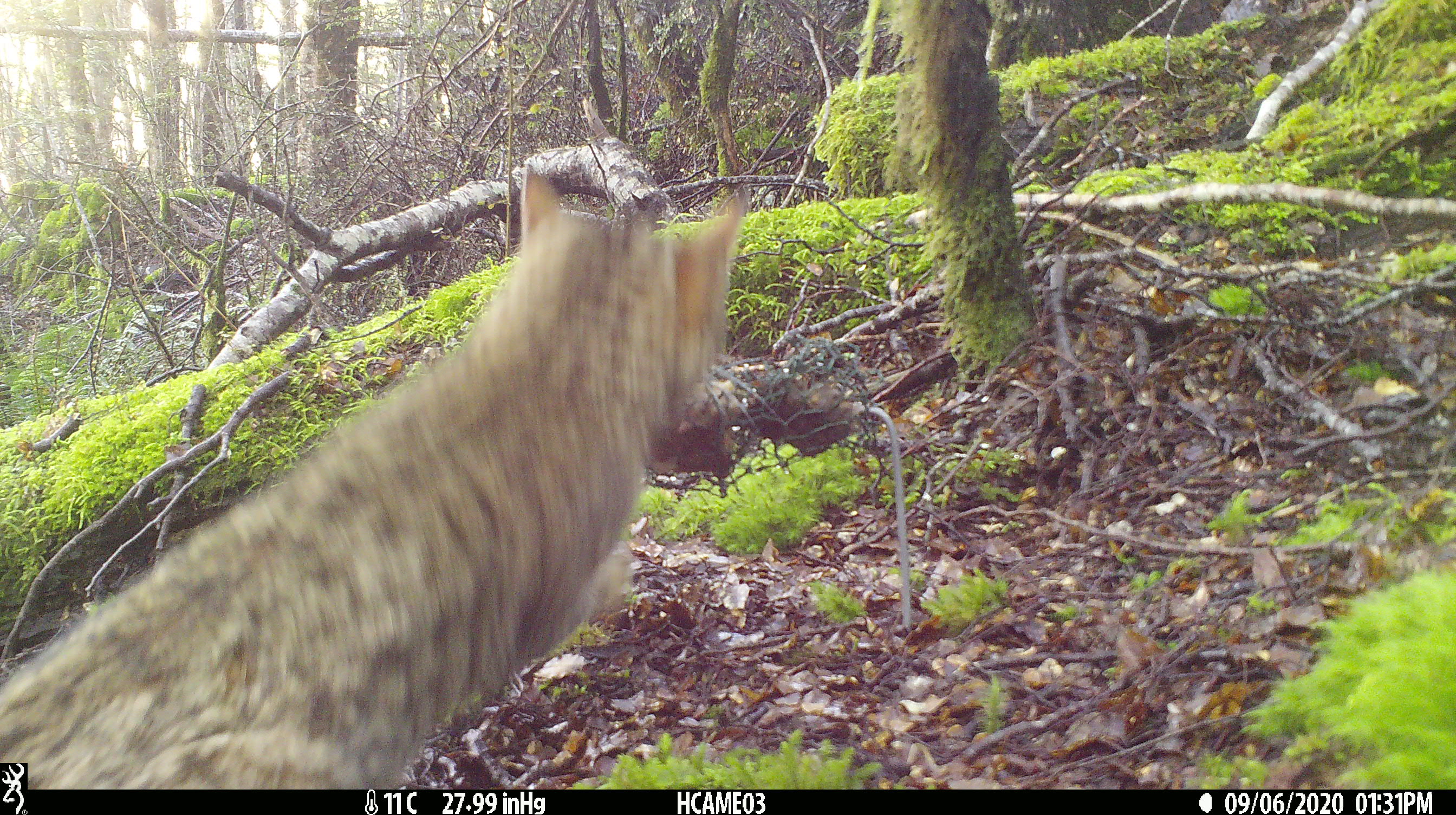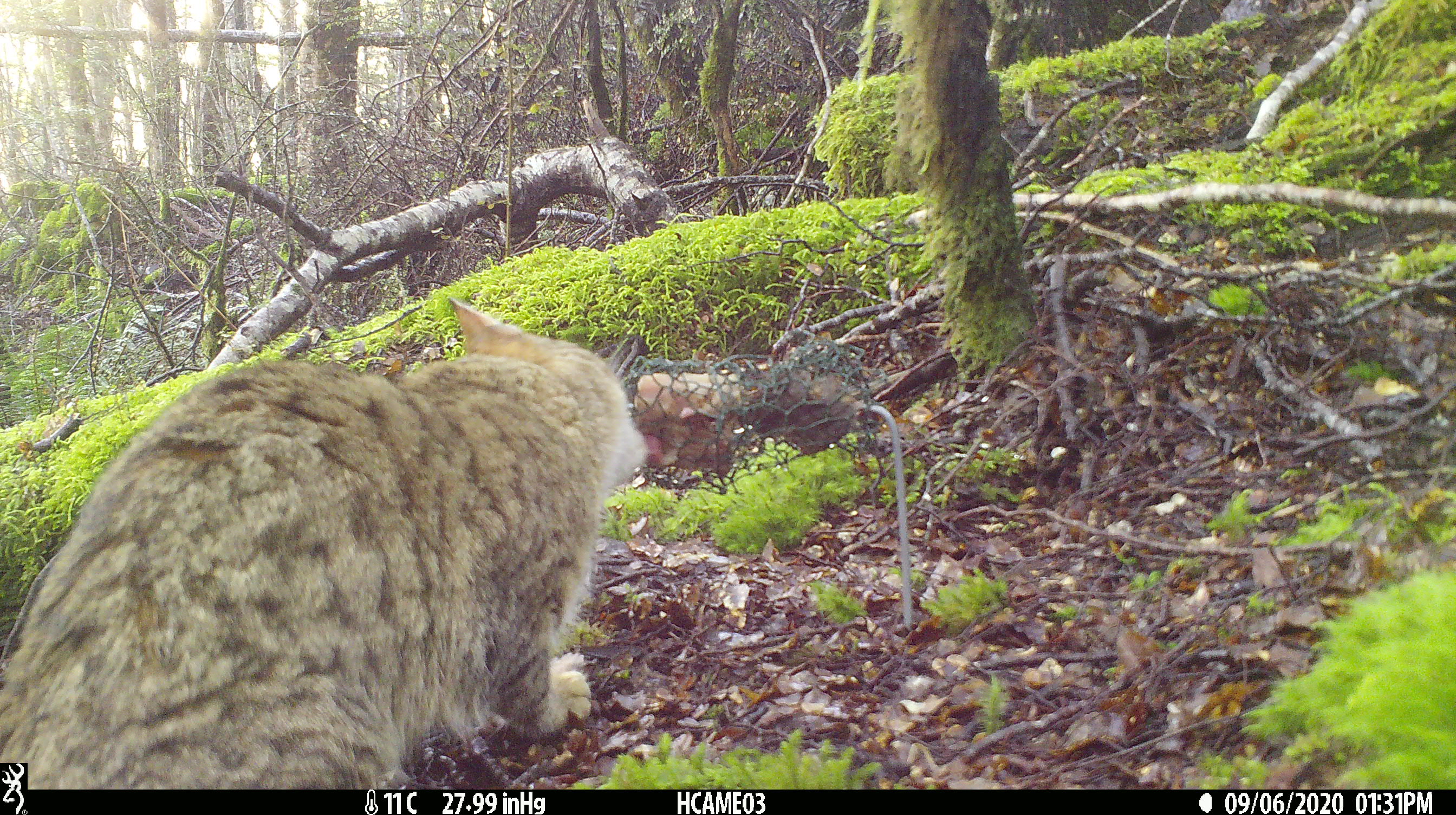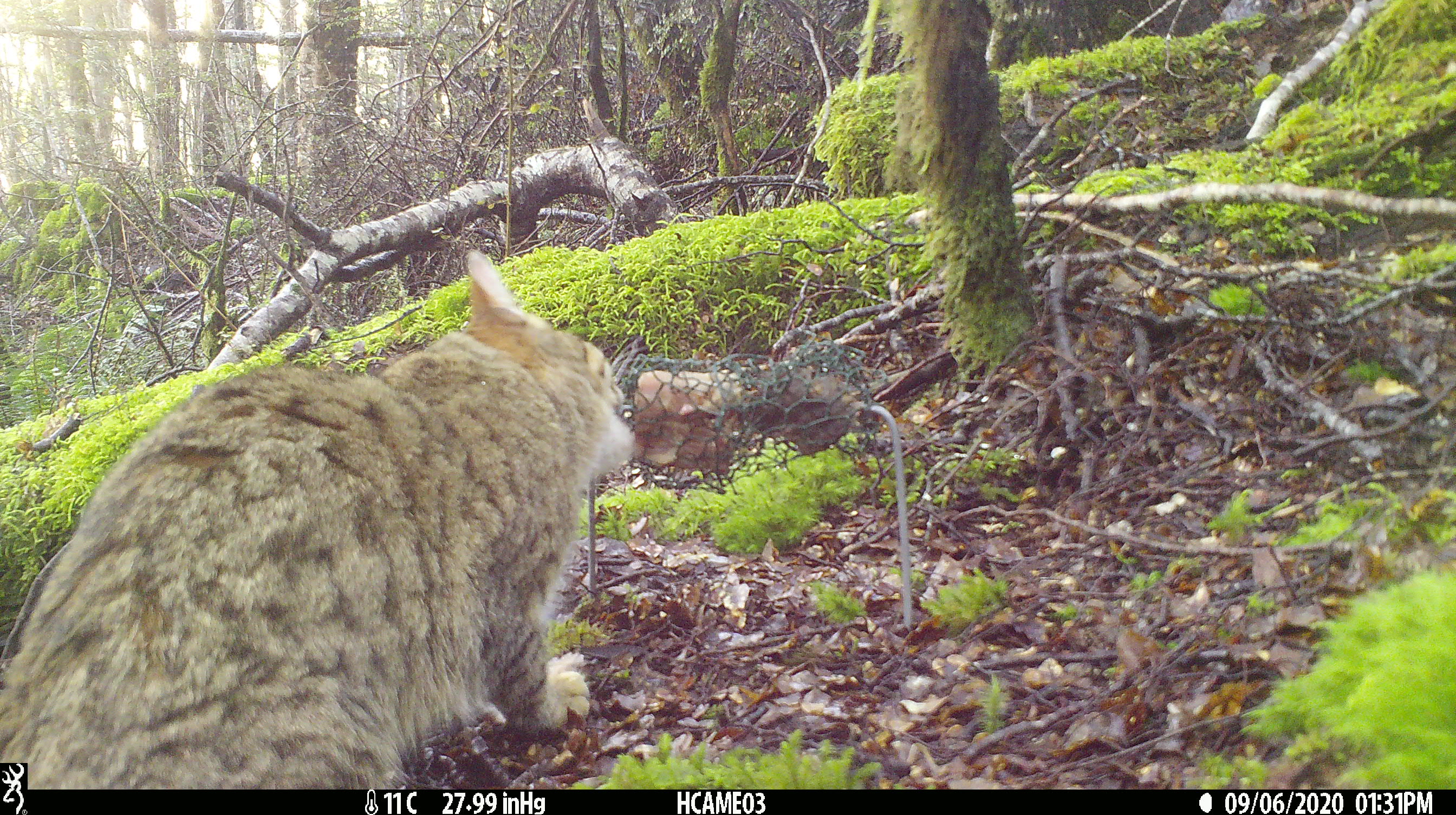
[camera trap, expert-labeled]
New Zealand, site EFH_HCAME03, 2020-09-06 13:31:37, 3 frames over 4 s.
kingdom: Animalia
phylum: Chordata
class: Mammalia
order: Carnivora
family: Felidae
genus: Felis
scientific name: Felis catus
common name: domestic cat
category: cat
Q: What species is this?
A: Cat (domestic cat) (Felis catus).